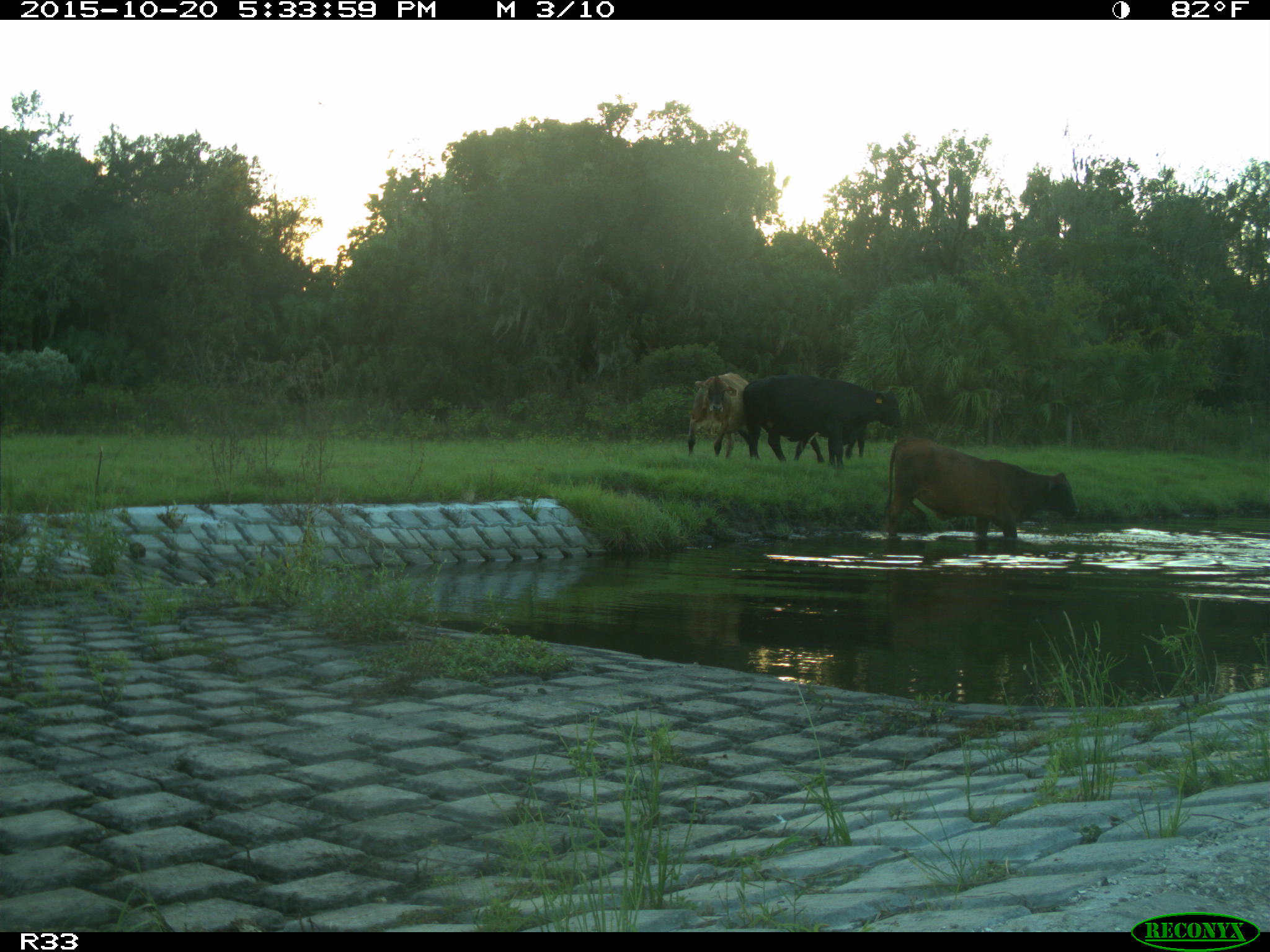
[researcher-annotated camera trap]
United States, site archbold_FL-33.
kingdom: Animalia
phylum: Chordata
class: Mammalia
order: Artiodactyla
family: Bovidae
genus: Bos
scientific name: Bos taurus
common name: domestic cow